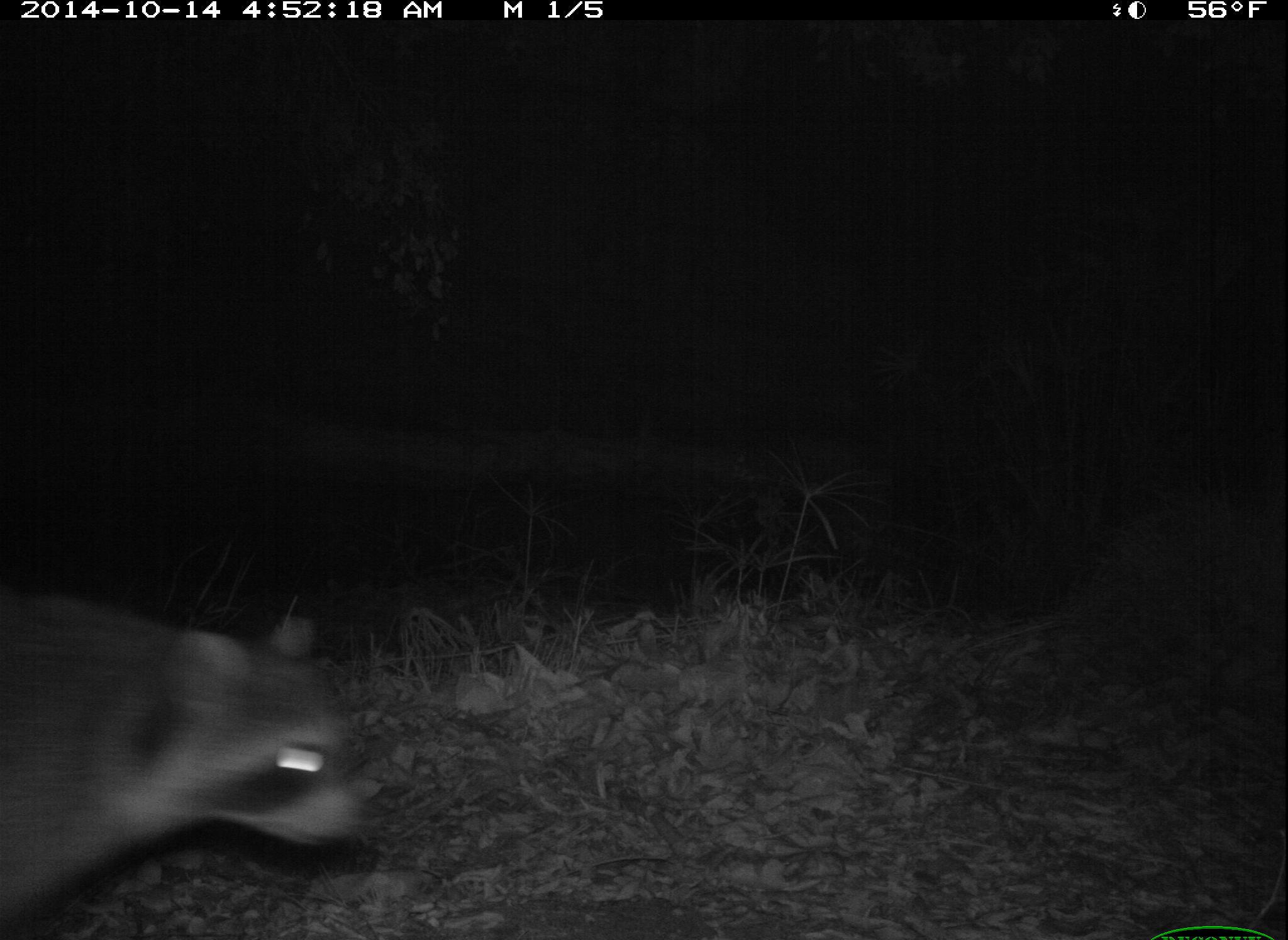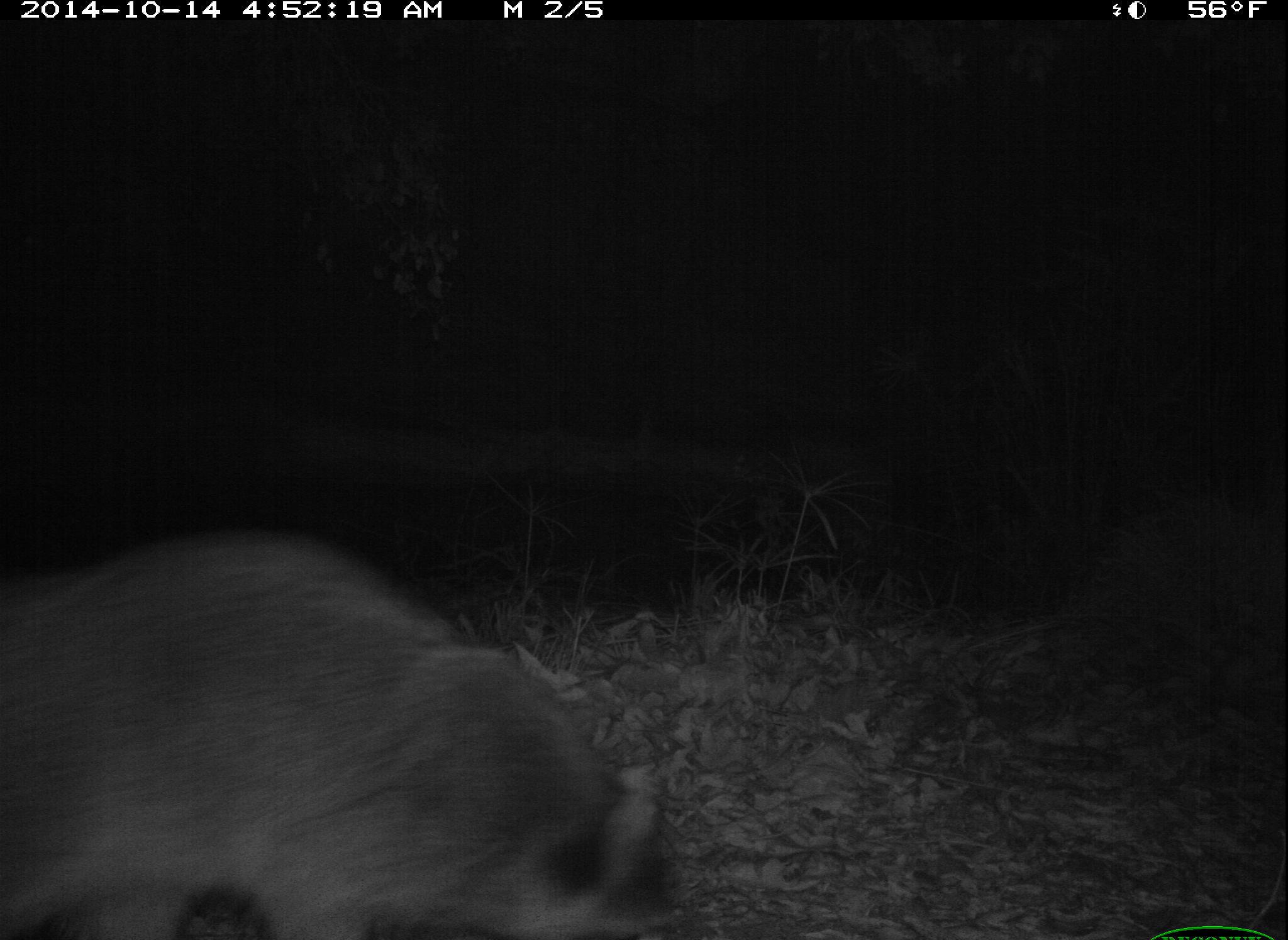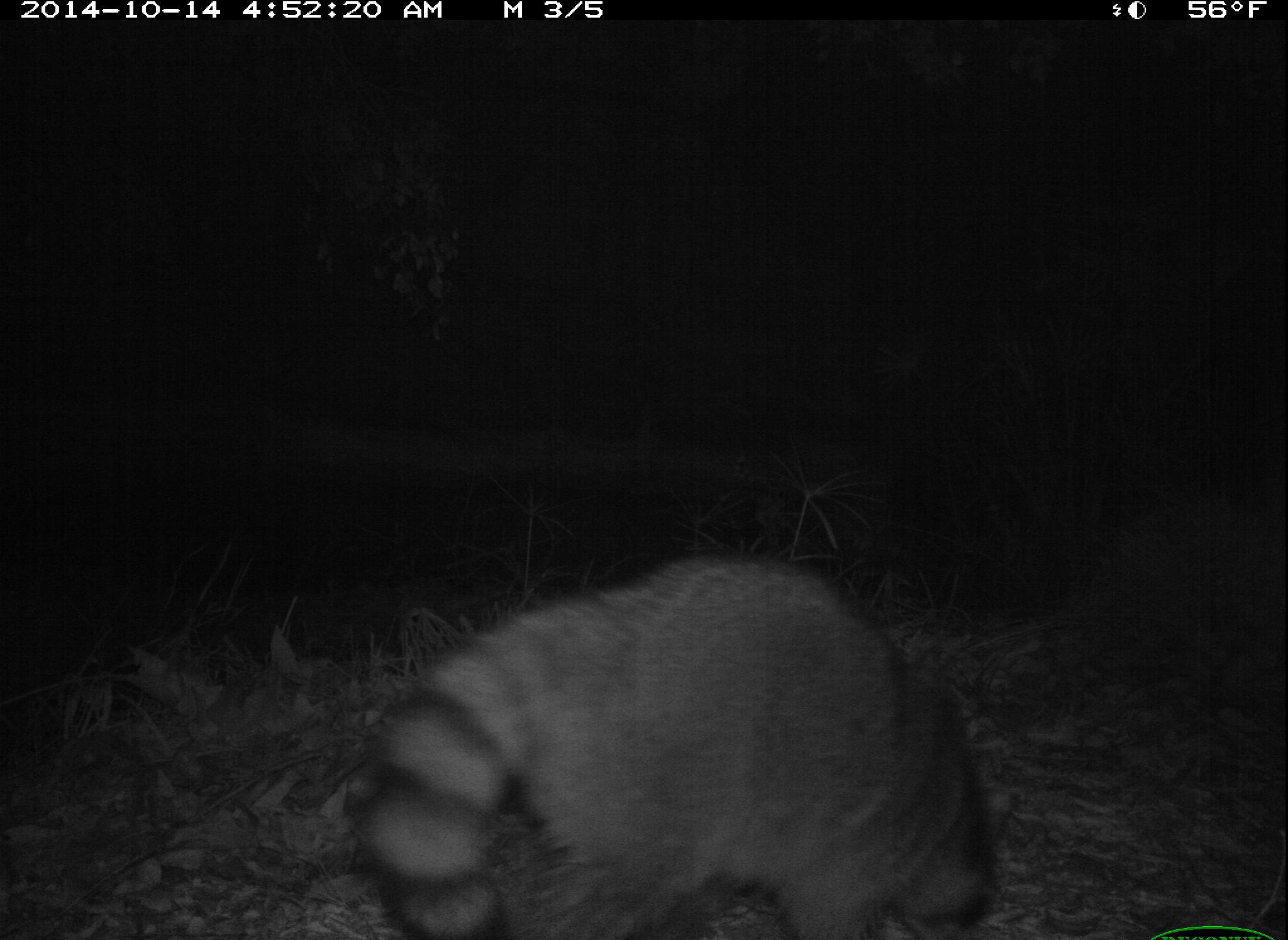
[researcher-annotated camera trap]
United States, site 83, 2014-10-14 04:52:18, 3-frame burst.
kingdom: Animalia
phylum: Chordata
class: Mammalia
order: Carnivora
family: Procyonidae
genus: Procyon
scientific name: Procyon lotor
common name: raccoon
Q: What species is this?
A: Raccoon (Procyon lotor).